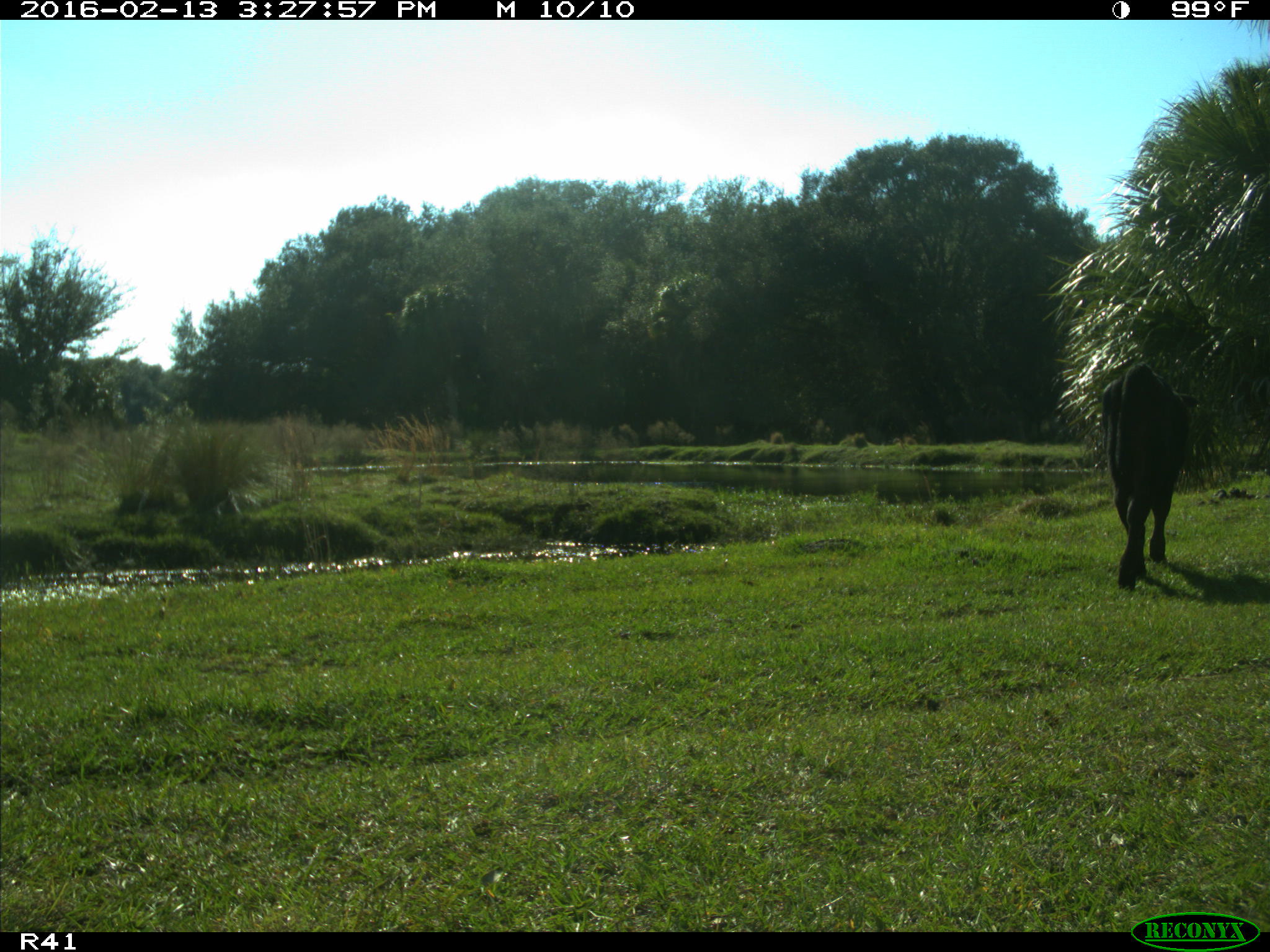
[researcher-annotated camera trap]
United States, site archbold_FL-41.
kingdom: Animalia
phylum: Chordata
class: Mammalia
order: Artiodactyla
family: Bovidae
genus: Bos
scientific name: Bos taurus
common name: domestic cow